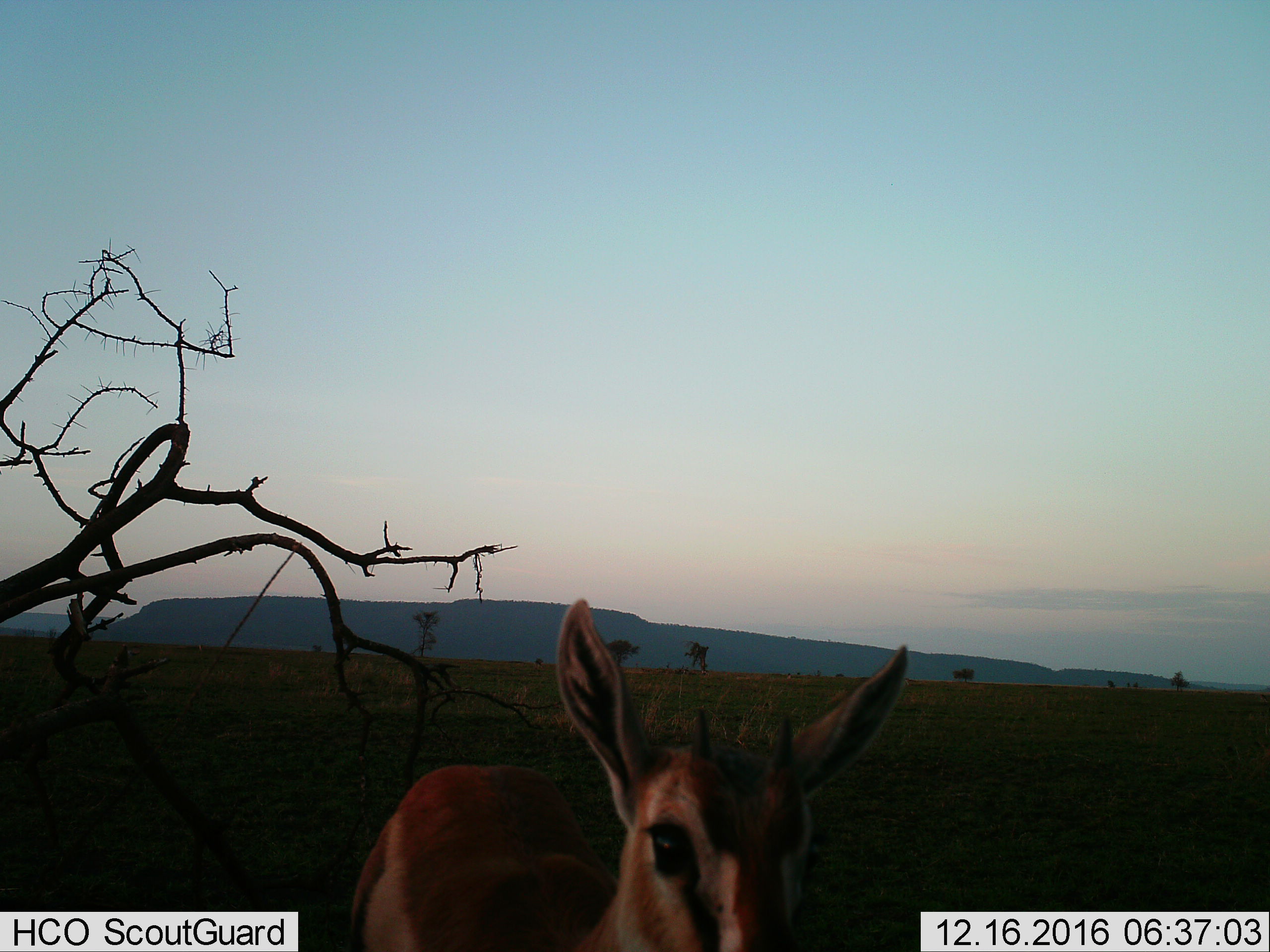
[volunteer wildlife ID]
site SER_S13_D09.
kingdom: Animalia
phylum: Chordata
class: Mammalia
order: Artiodactyla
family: Bovidae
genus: Eudorcas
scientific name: Eudorcas thomsonii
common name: thomson's gazelle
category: gazellethomsons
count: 1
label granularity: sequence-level